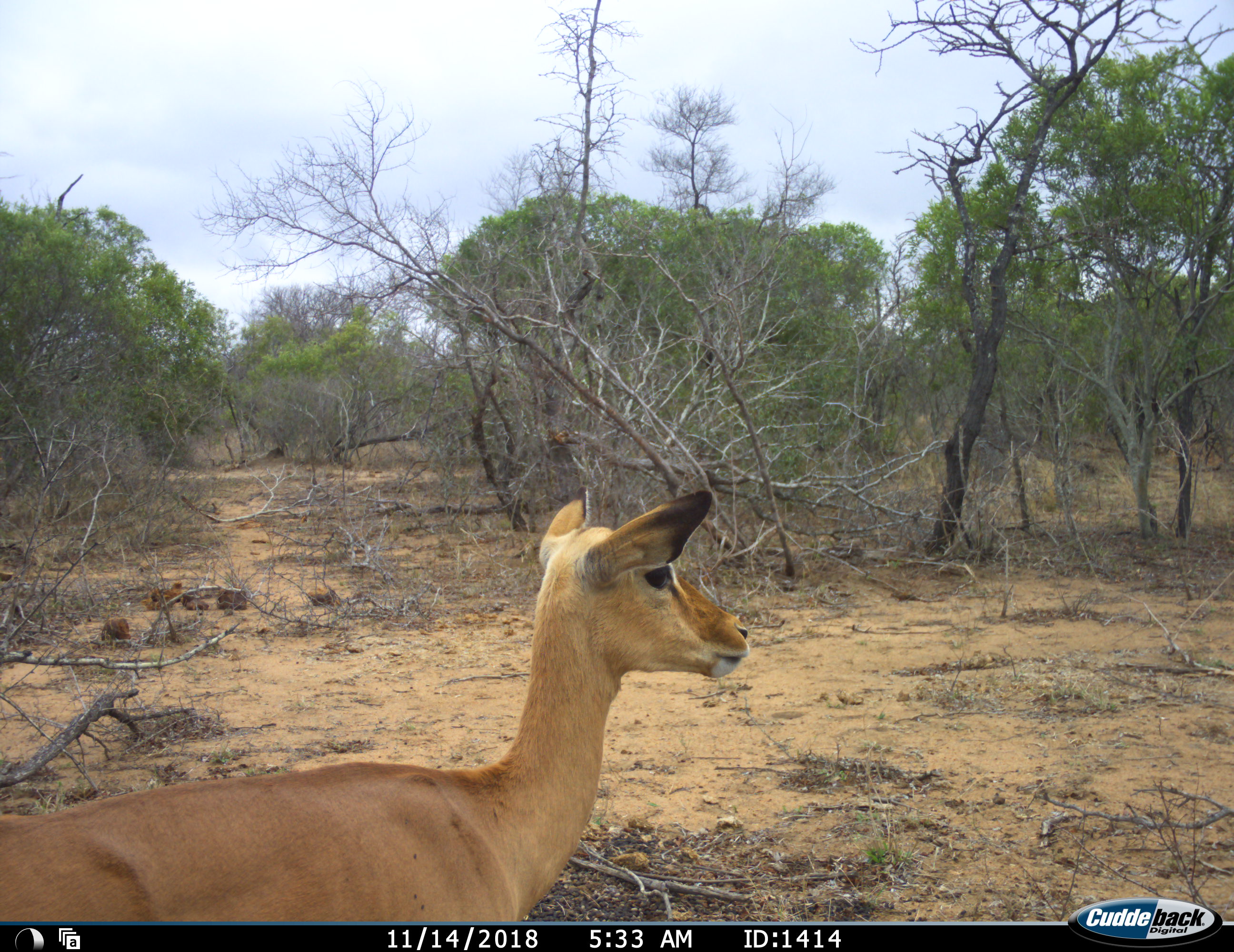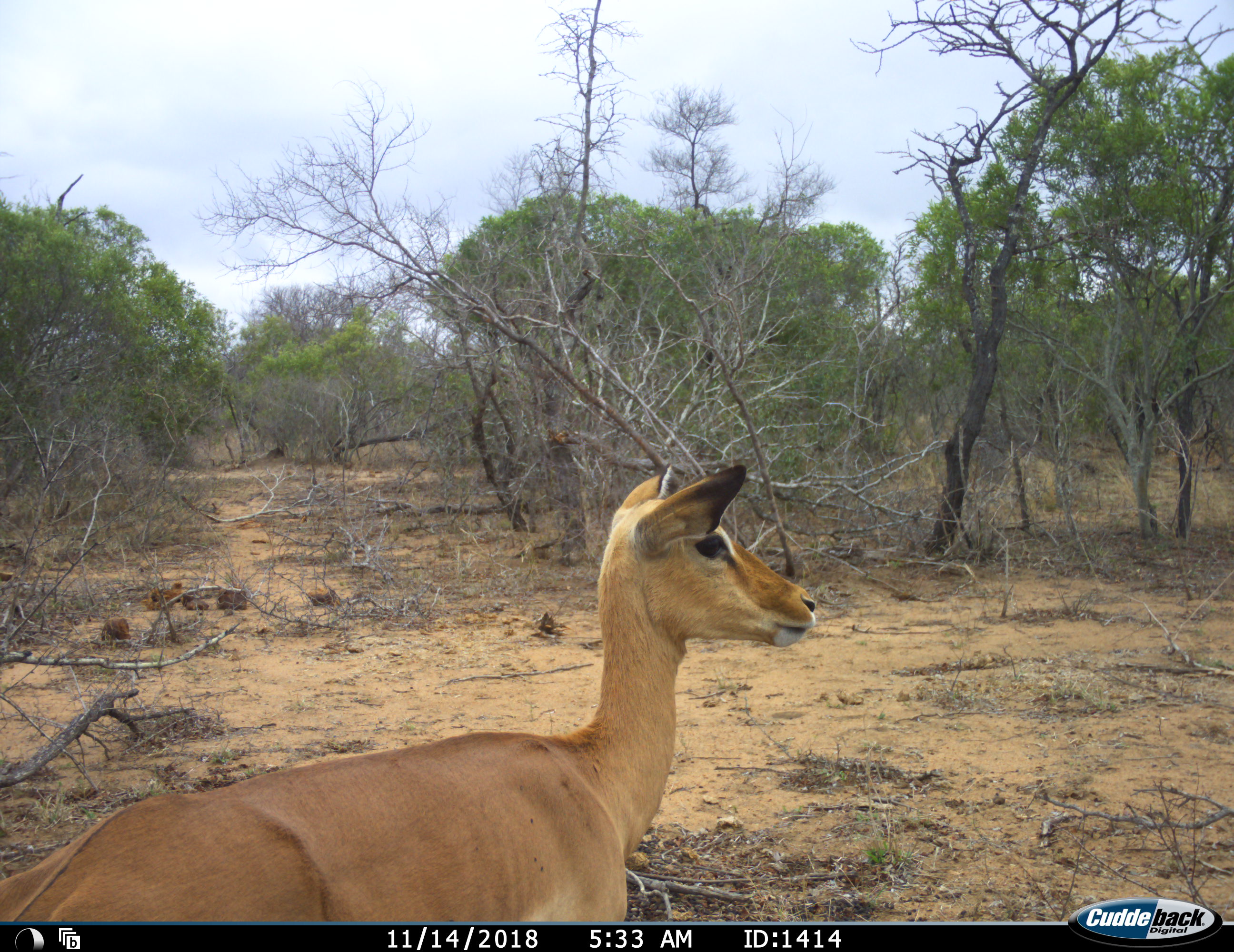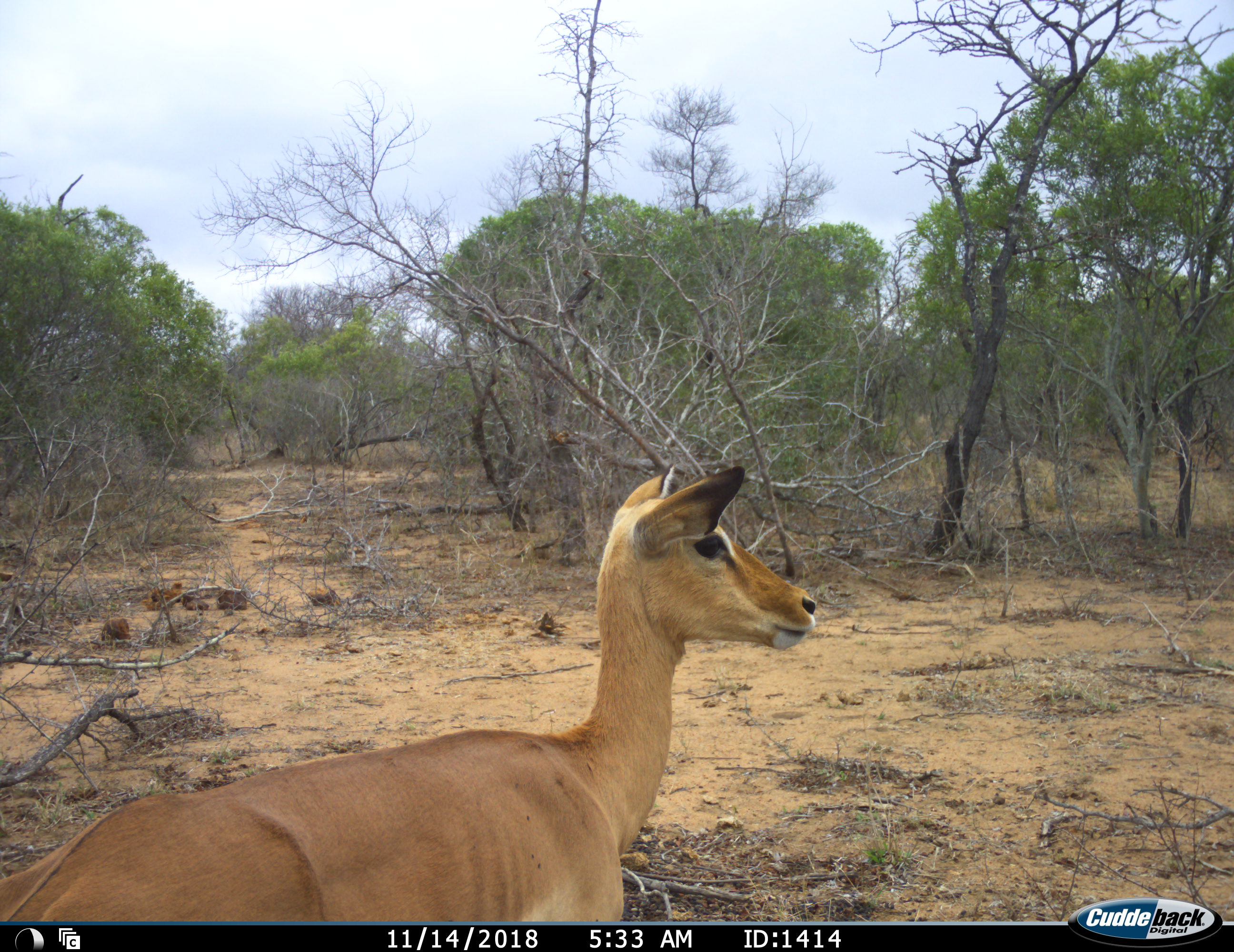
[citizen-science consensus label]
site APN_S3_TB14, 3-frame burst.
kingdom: Animalia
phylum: Chordata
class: Mammalia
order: Artiodactyla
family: Bovidae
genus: Aepyceros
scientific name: Aepyceros melampus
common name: impala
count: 1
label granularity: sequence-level